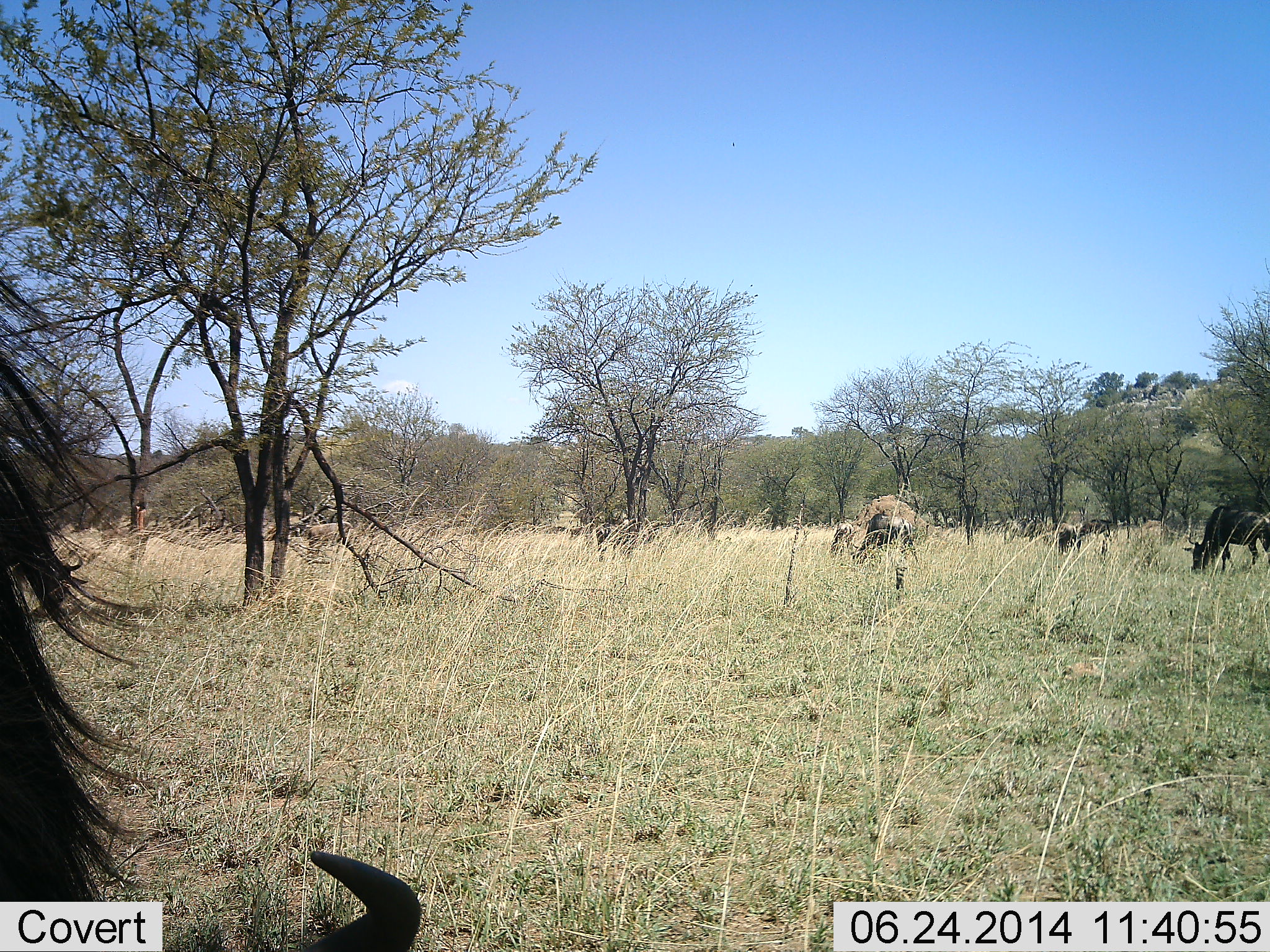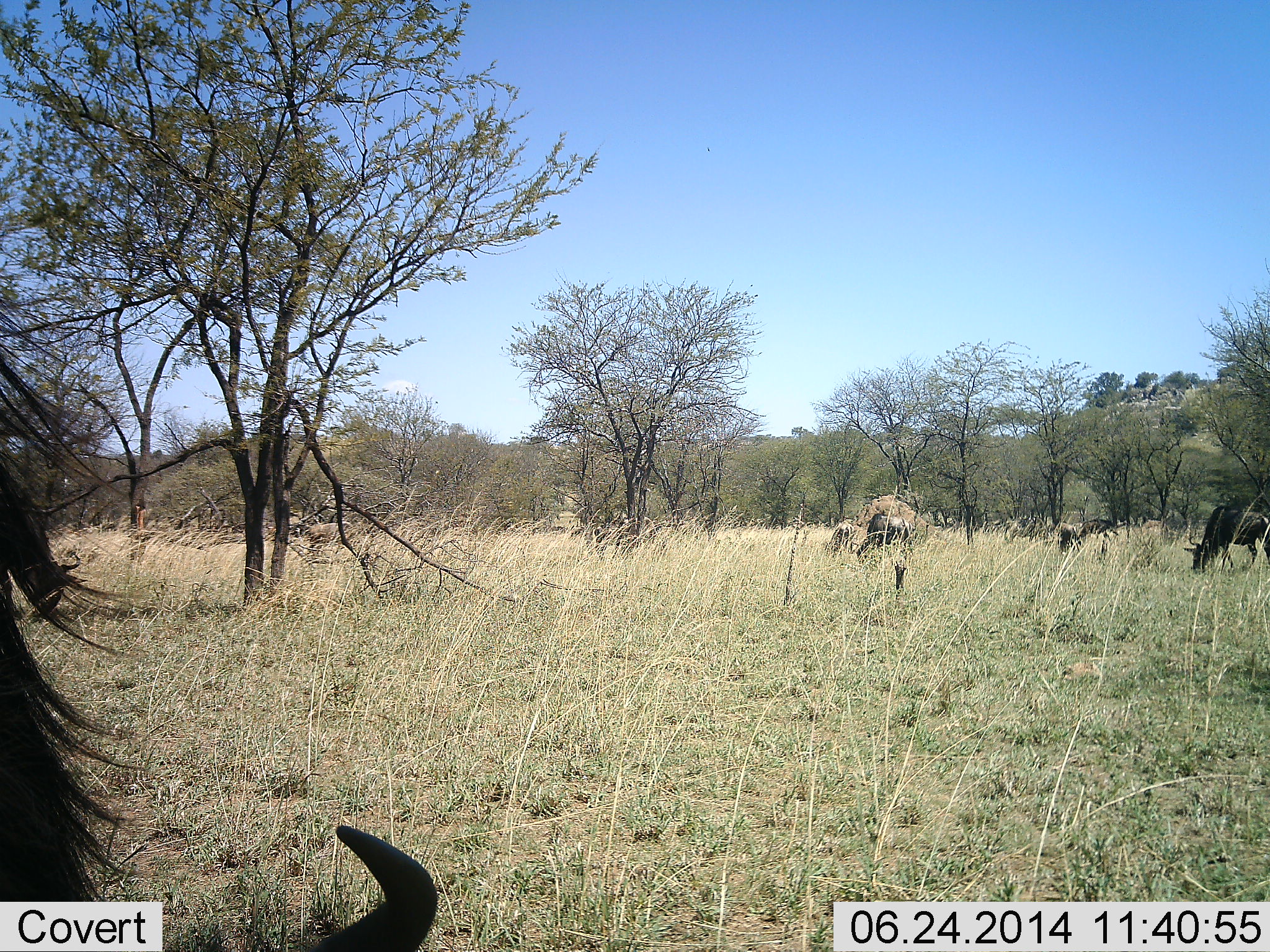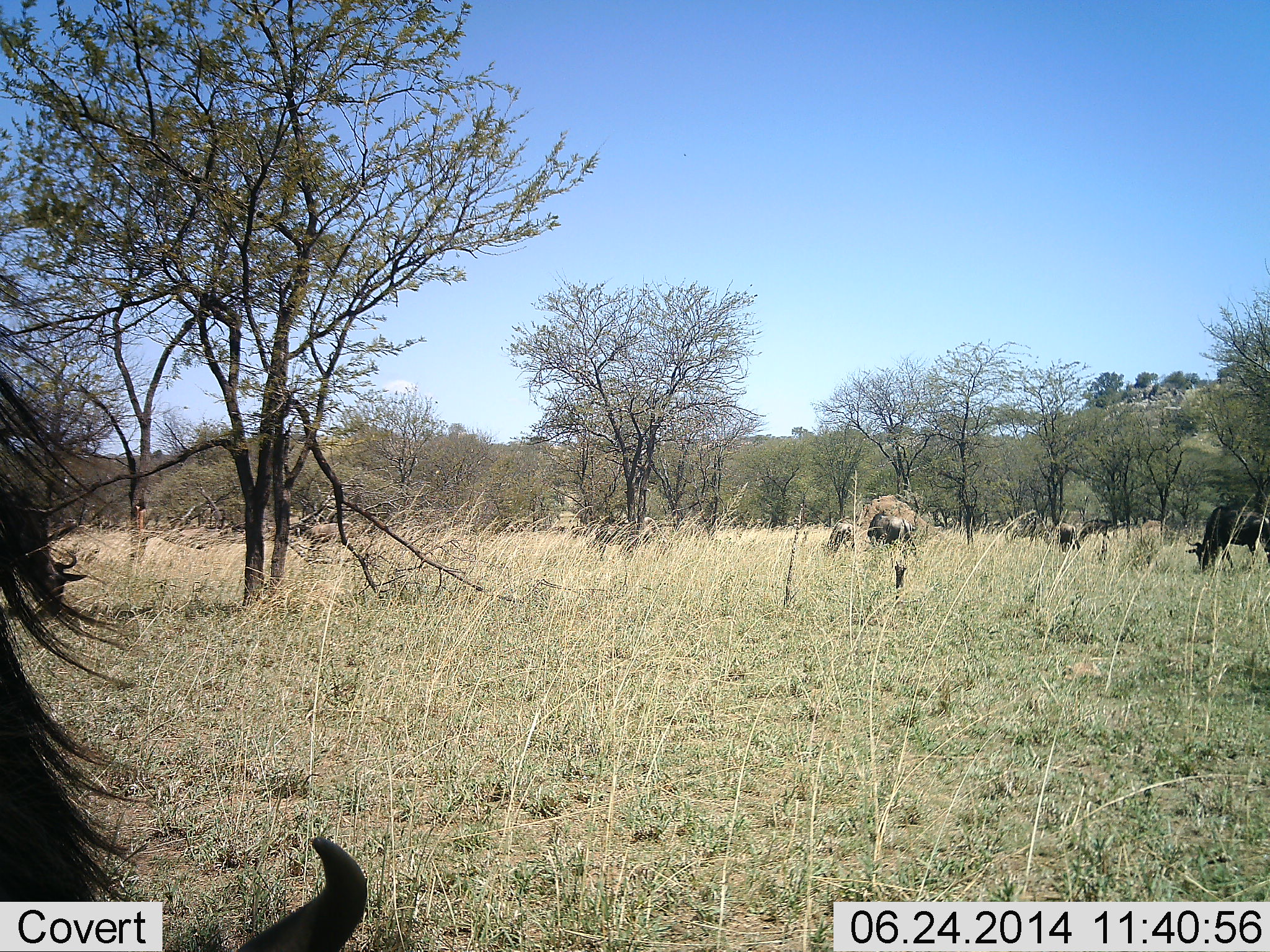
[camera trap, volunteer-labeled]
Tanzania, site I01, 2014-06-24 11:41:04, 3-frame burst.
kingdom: Animalia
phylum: Chordata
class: Mammalia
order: Artiodactyla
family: Bovidae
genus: Connochaetes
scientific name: Connochaetes taurinus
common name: blue wildebeest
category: wildebeest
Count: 6.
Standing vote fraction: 20%.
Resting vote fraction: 10%.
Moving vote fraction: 20%.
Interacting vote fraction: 10%.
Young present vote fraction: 0%.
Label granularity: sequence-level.